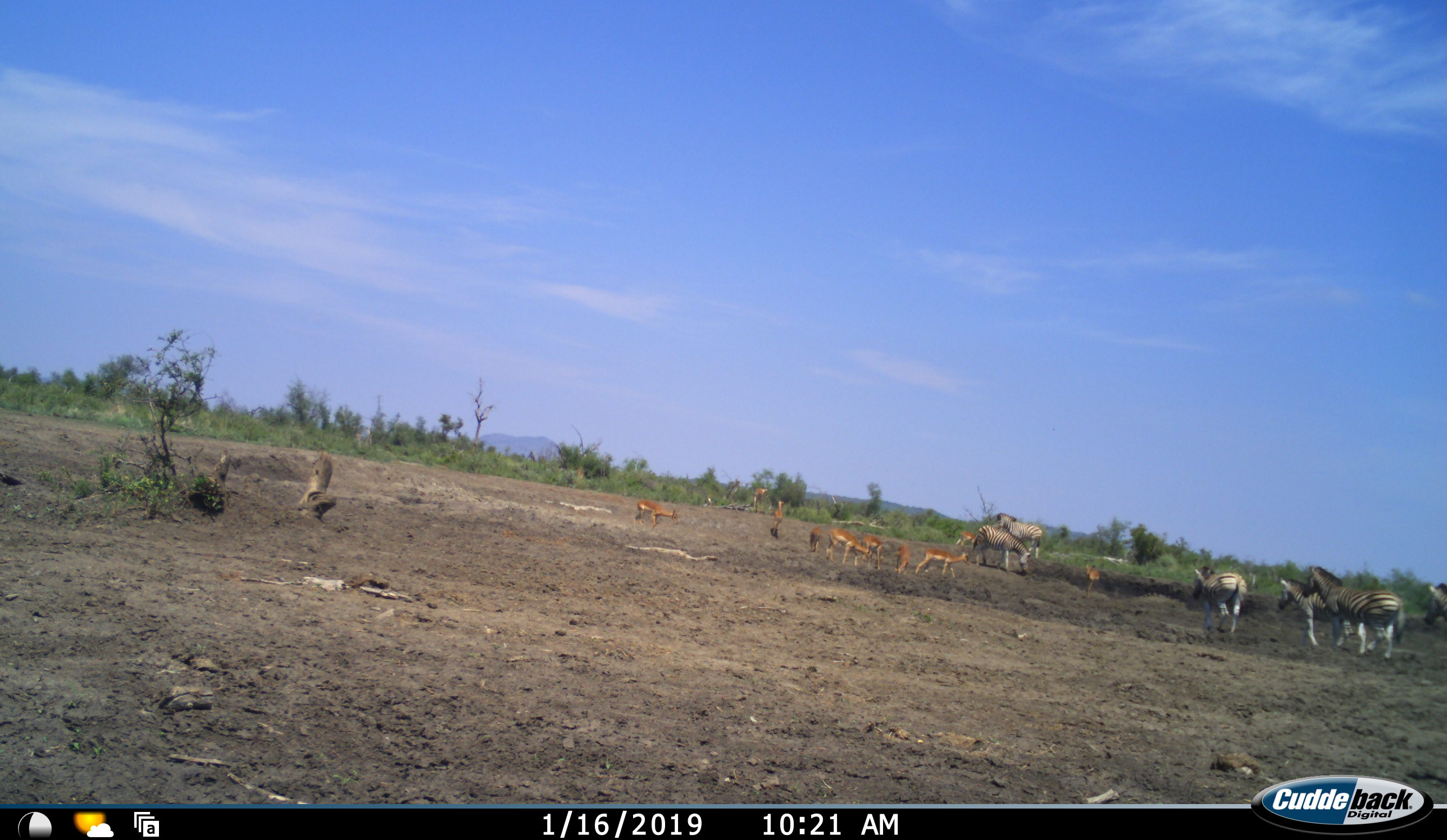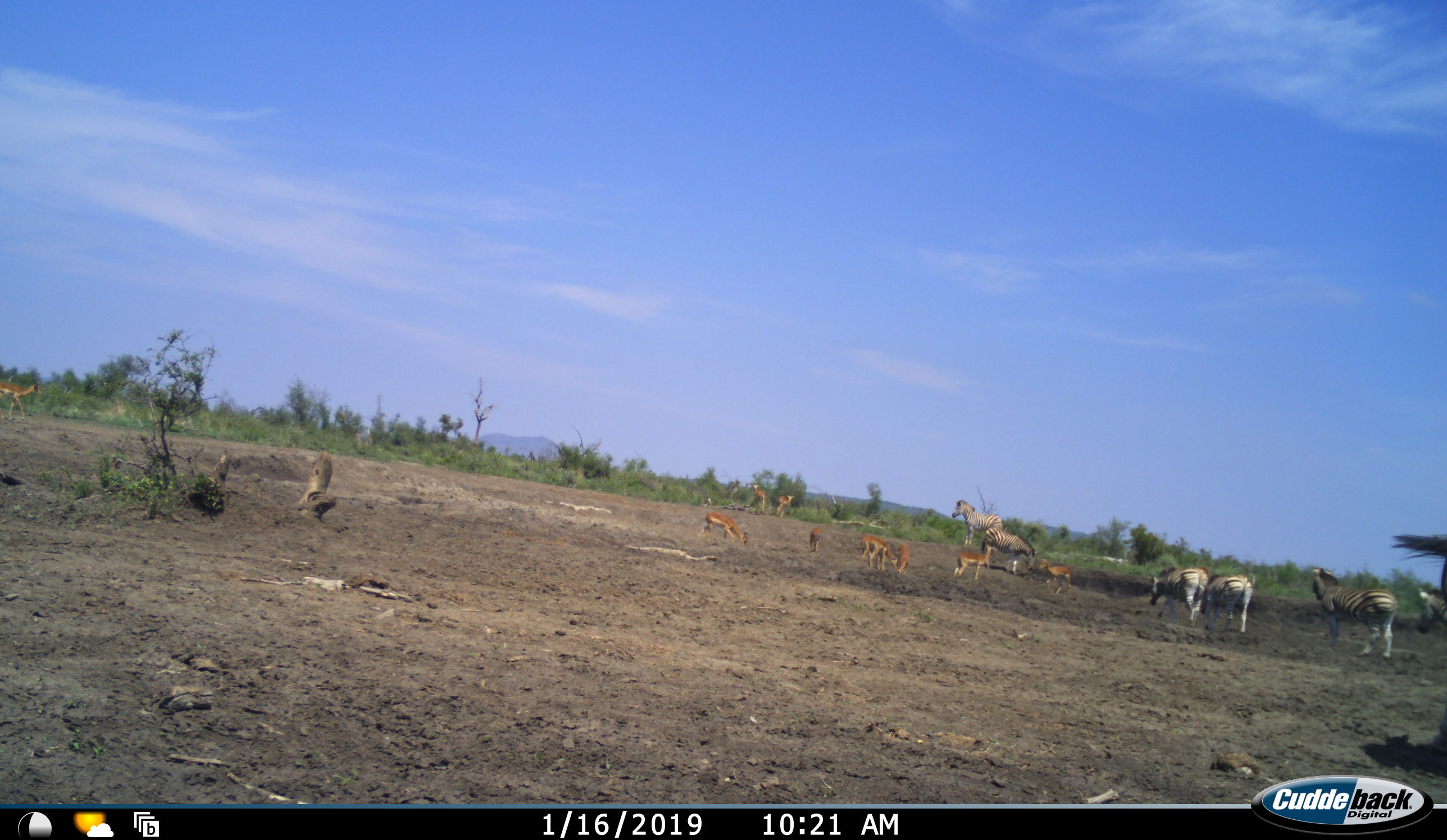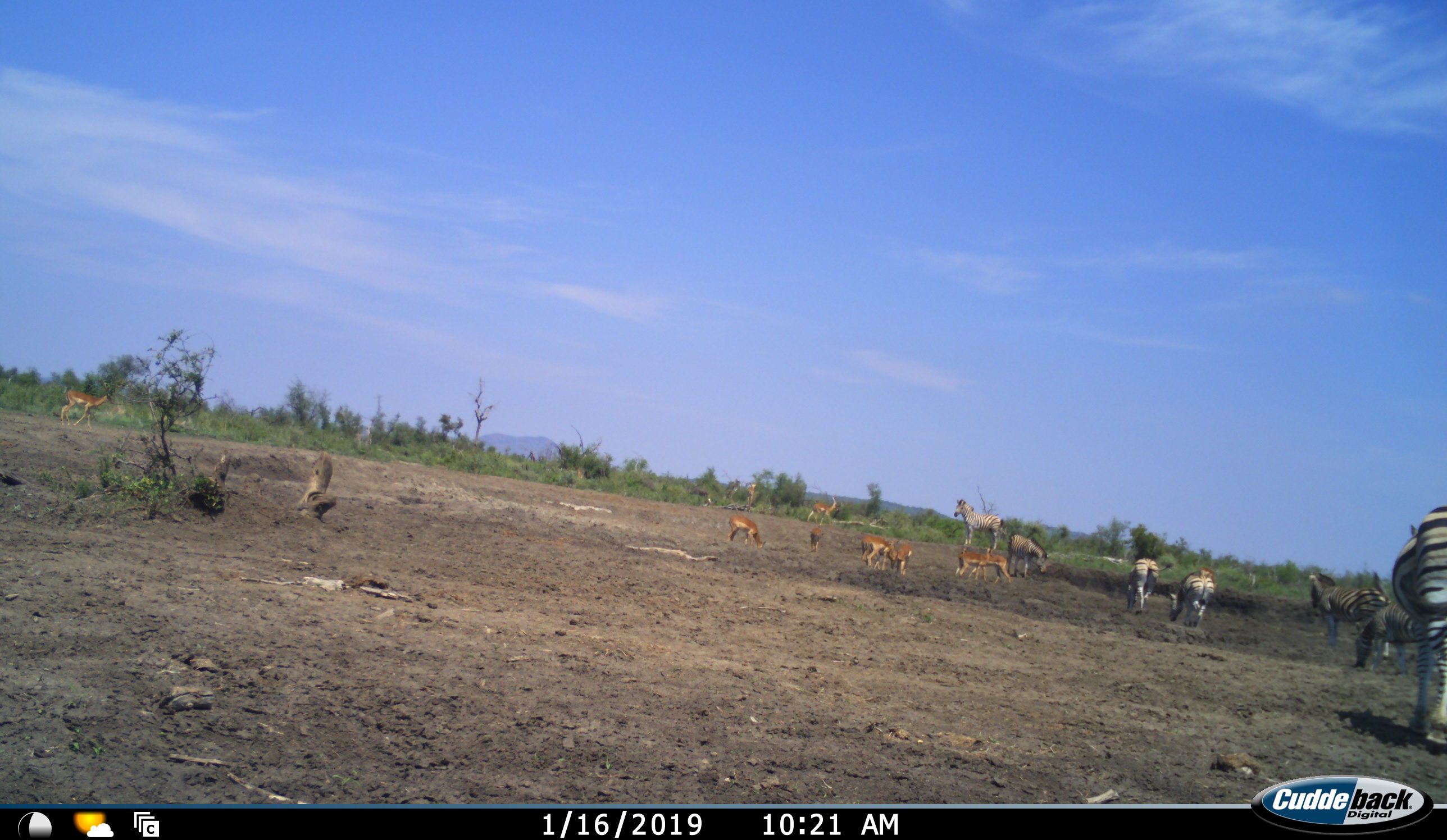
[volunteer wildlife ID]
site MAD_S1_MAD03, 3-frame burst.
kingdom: Animalia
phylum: Chordata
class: Mammalia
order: Artiodactyla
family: Bovidae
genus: Aepyceros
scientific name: Aepyceros melampus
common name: impala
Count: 10.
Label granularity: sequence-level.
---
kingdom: Animalia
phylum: Chordata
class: Mammalia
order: Perissodactyla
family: Equidae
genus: Equus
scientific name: Equus quagga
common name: plains zebra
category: zebraplains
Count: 7.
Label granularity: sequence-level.